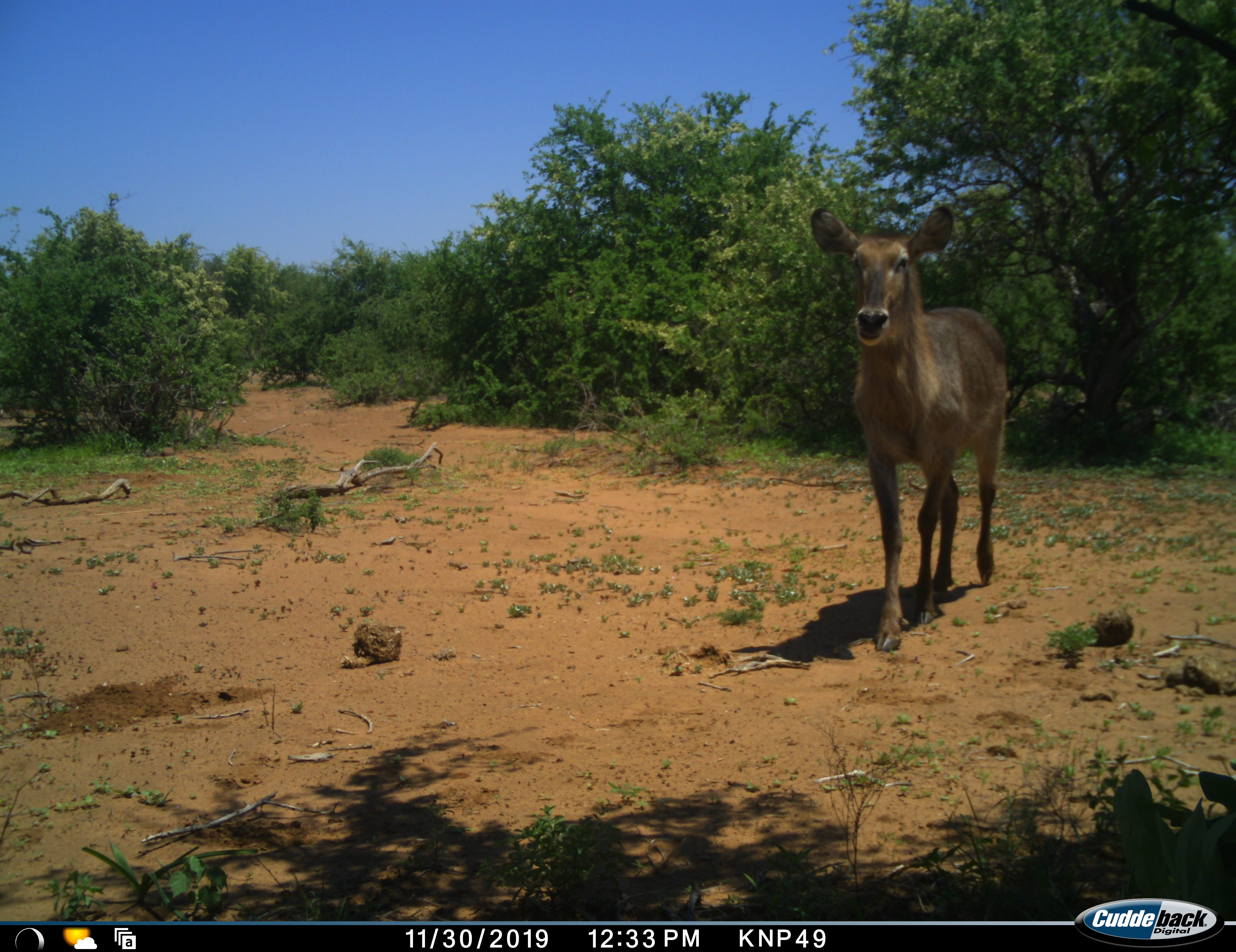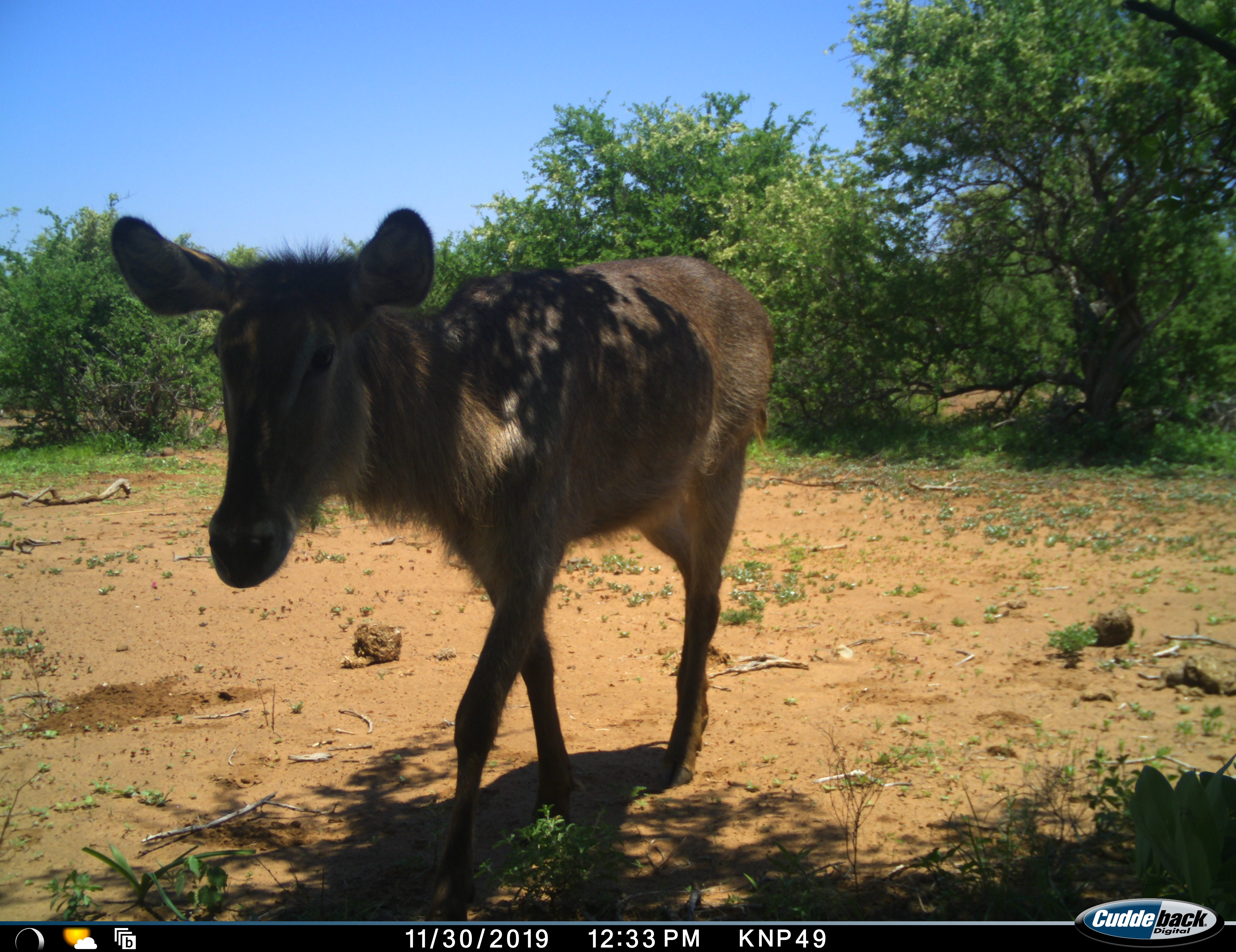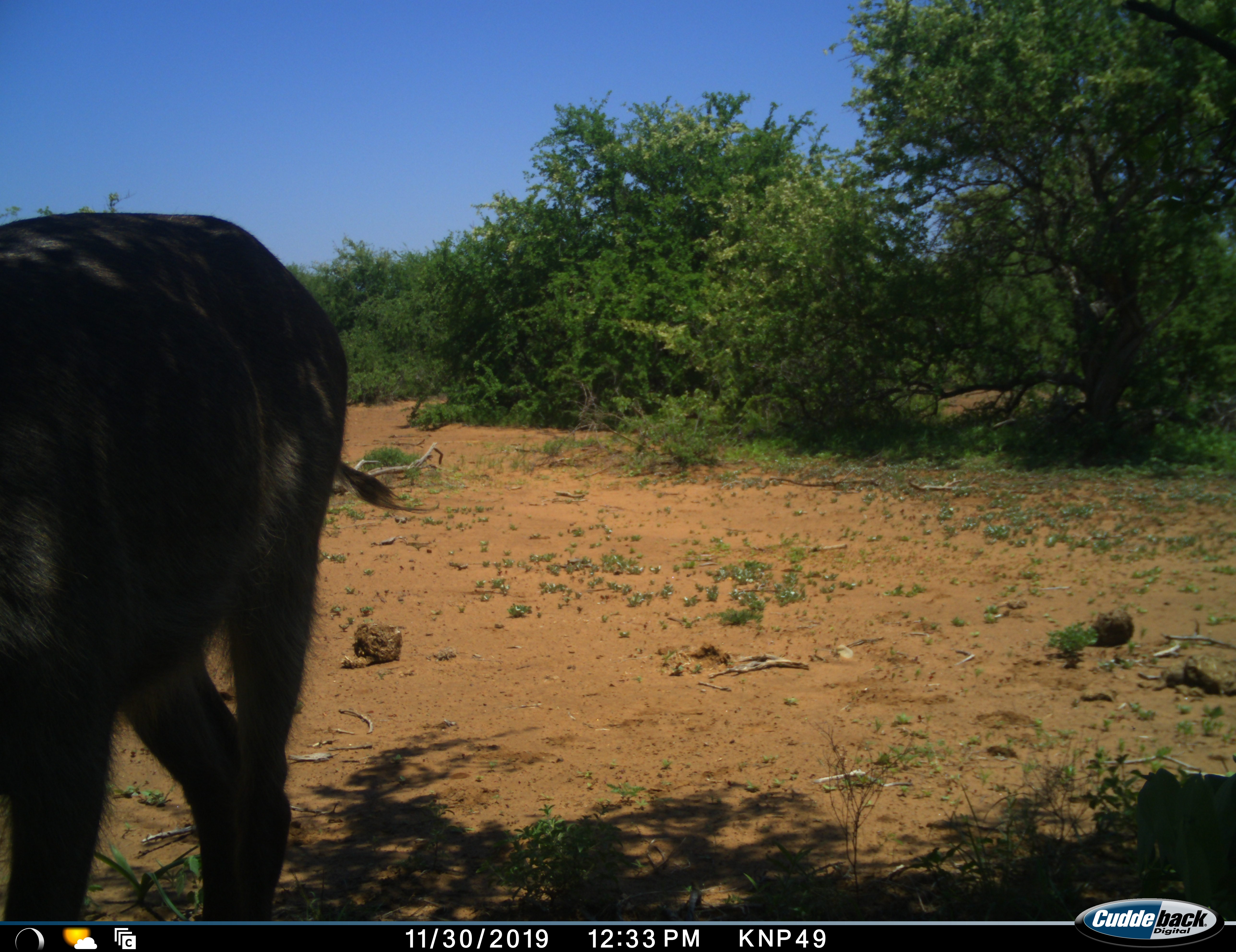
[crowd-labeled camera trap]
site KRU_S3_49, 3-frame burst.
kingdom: Animalia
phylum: Chordata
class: Mammalia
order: Artiodactyla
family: Bovidae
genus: Kobus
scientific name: Kobus ellipsiprymnus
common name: waterbuck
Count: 1.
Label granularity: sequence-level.